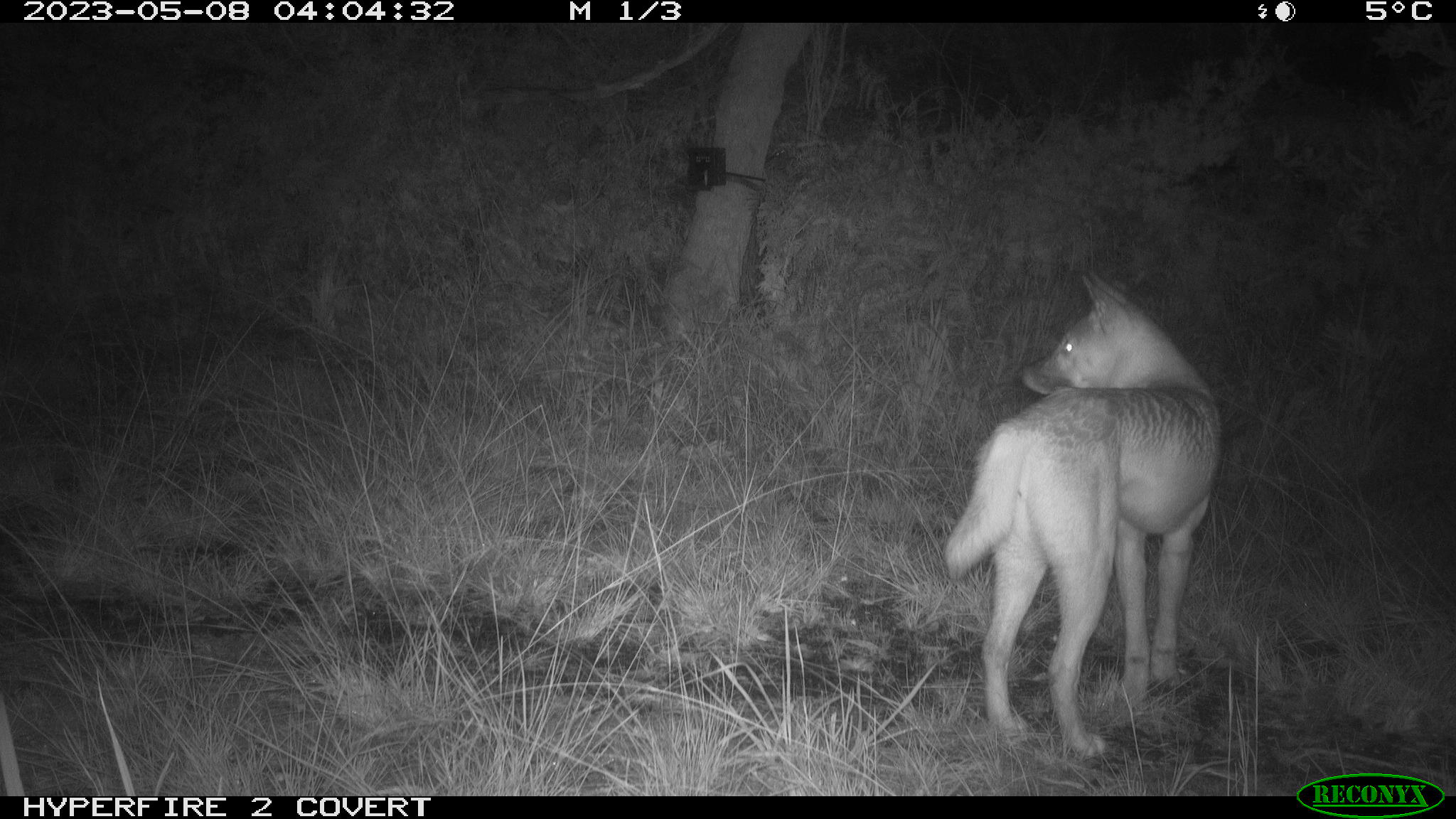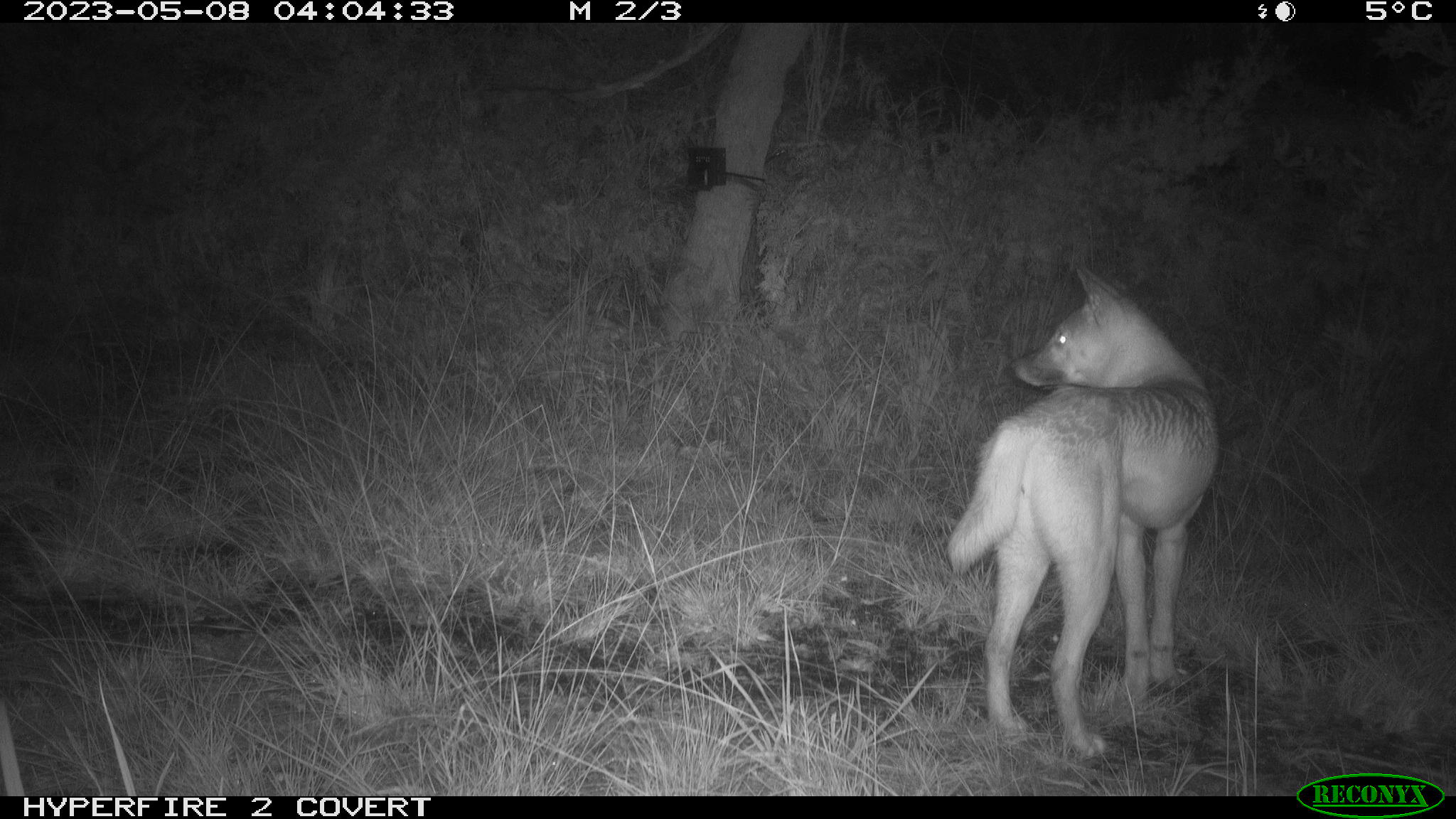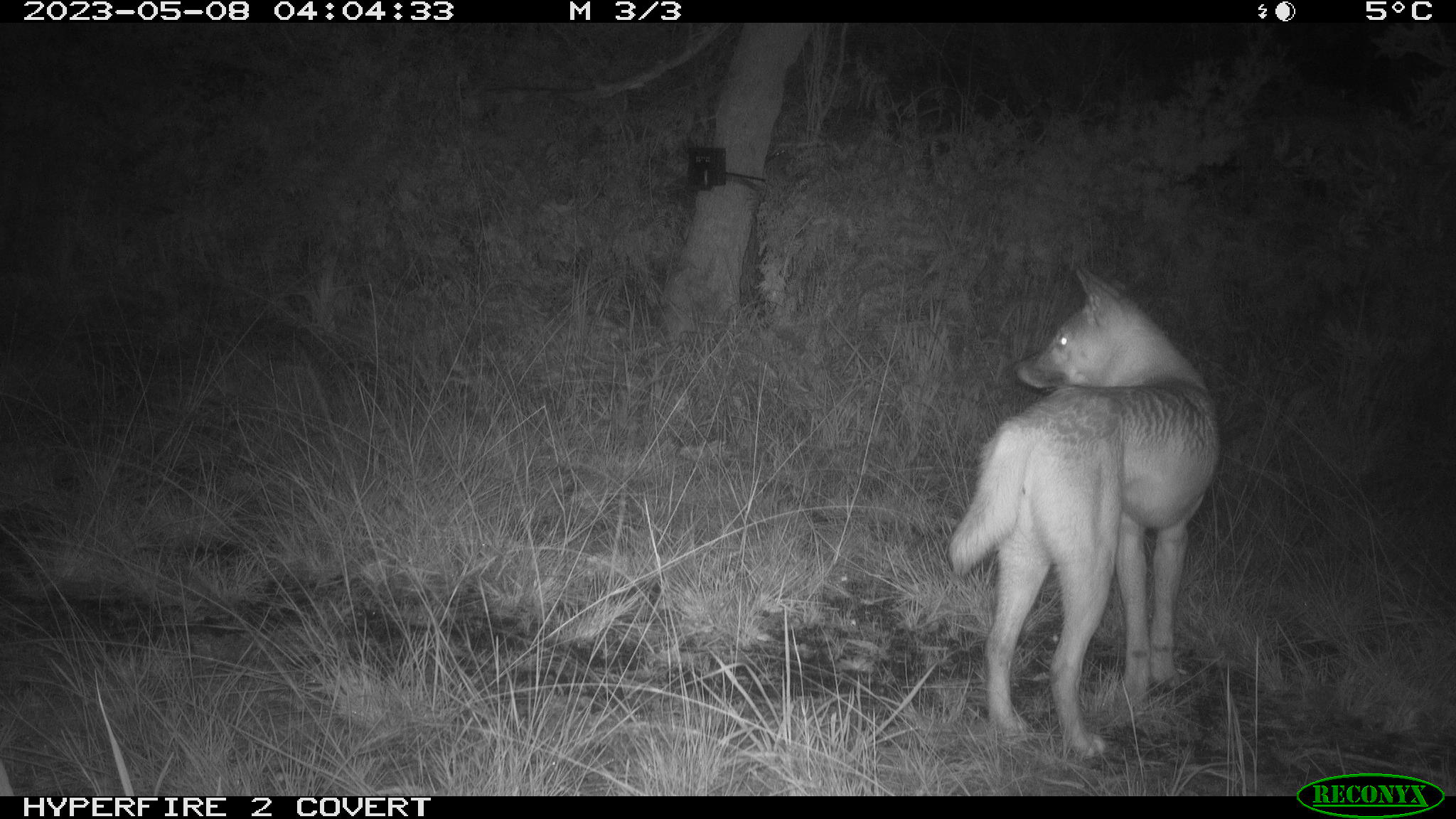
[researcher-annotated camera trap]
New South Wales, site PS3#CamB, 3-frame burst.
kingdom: Animalia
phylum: Chordata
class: Mammalia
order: Carnivora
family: Canidae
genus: Canis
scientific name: Canis familiaris dingo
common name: dingo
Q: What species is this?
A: Dingo (Canis familiaris dingo).